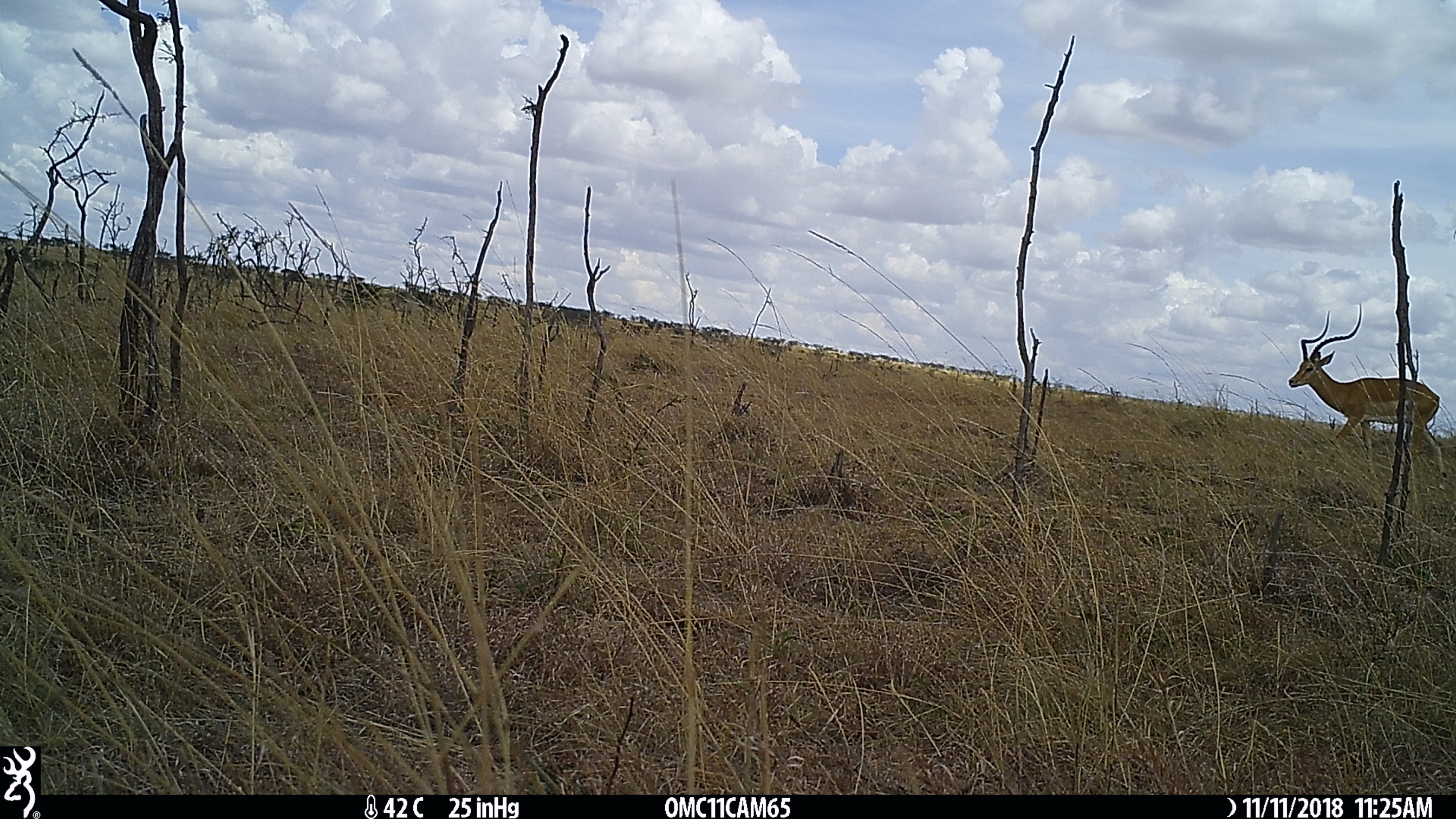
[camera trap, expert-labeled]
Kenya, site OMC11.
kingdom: Animalia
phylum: Chordata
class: Mammalia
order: Artiodactyla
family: Bovidae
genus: Aepyceros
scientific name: Aepyceros melampus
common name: impala